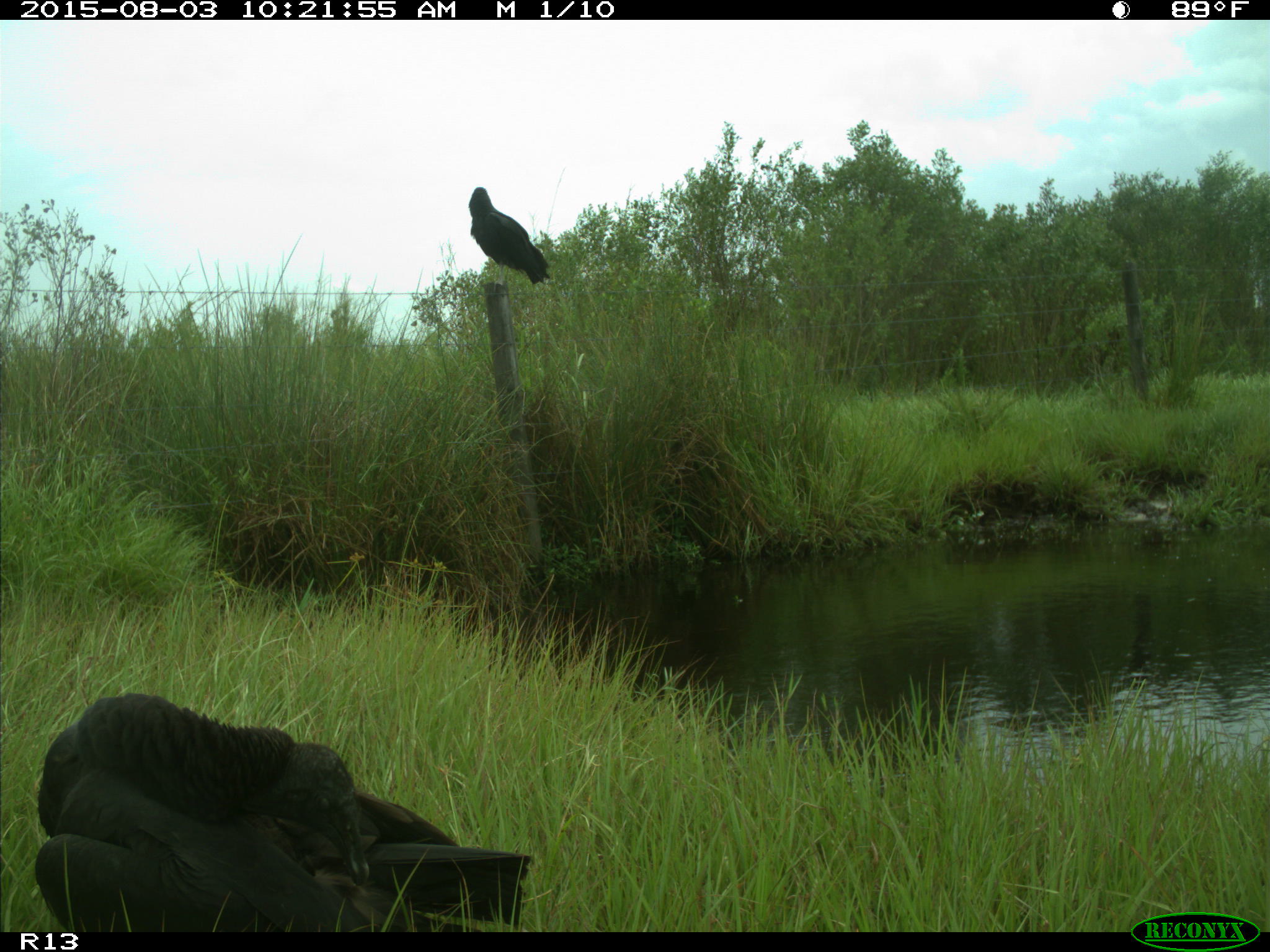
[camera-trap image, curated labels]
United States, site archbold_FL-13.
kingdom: Animalia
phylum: Chordata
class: Aves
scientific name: Aves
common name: birds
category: unidentified bird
Unidentified bird (birds) (Aves).